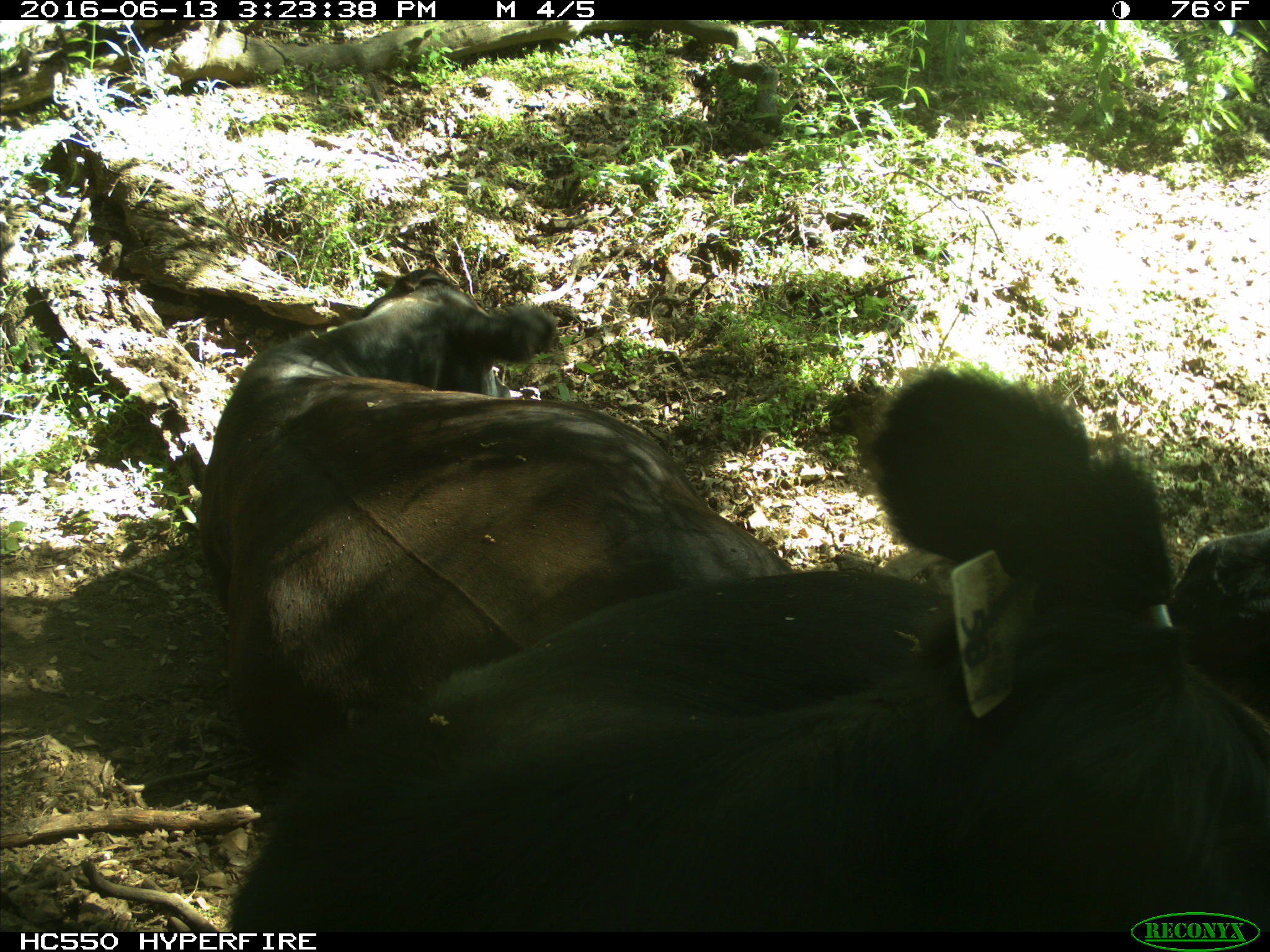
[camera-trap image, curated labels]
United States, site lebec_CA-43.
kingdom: Animalia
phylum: Chordata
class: Mammalia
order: Artiodactyla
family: Bovidae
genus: Bos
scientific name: Bos taurus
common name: domestic cow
Bos taurus (domestic cow).